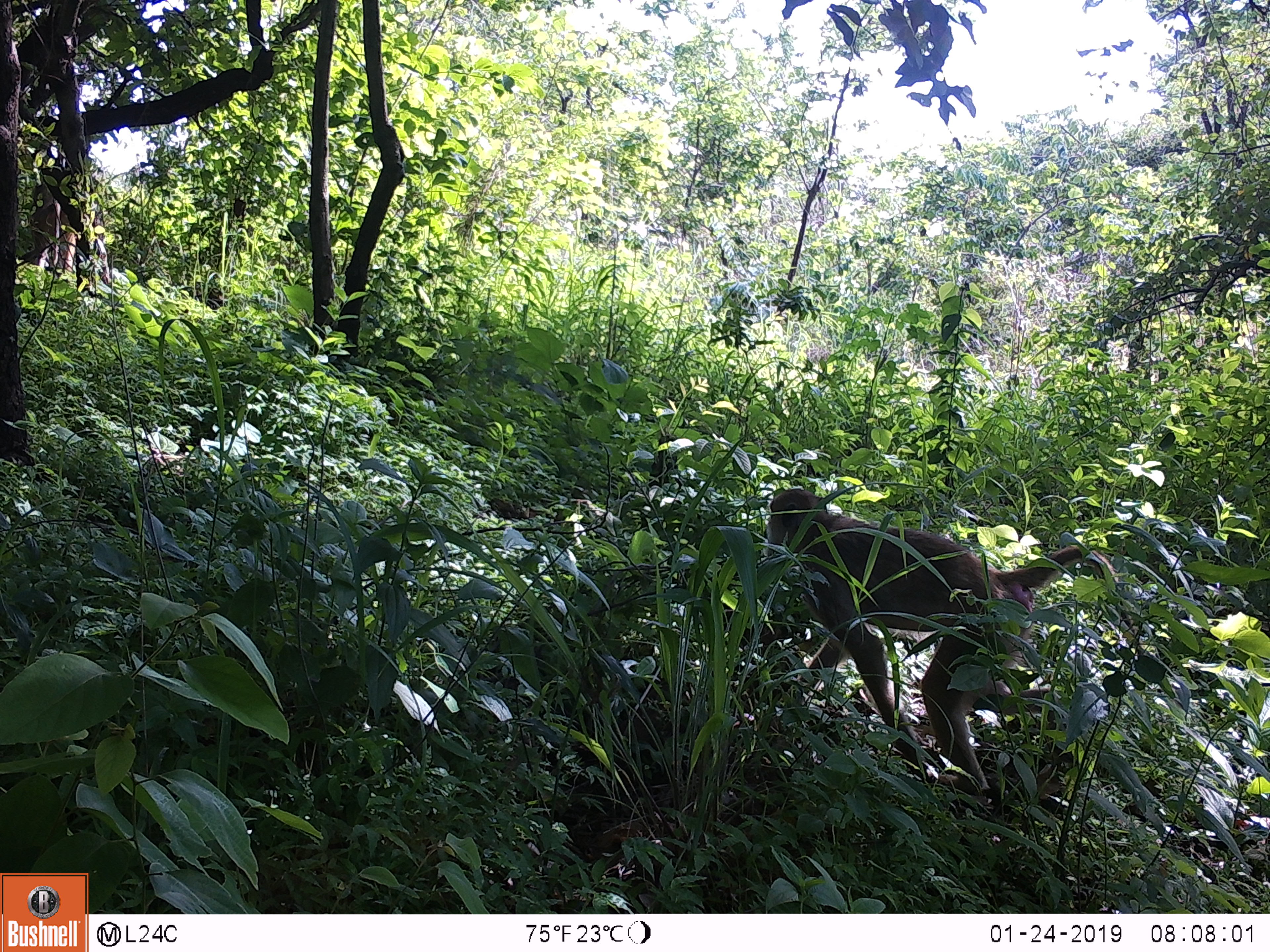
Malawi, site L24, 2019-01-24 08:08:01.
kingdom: Animalia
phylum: Chordata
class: Mammalia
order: Primates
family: Cercopithecidae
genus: Papio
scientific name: Papio cynocephalus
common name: yellow baboon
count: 1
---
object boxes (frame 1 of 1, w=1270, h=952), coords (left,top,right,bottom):
yellow baboon: (754,482,1138,820)